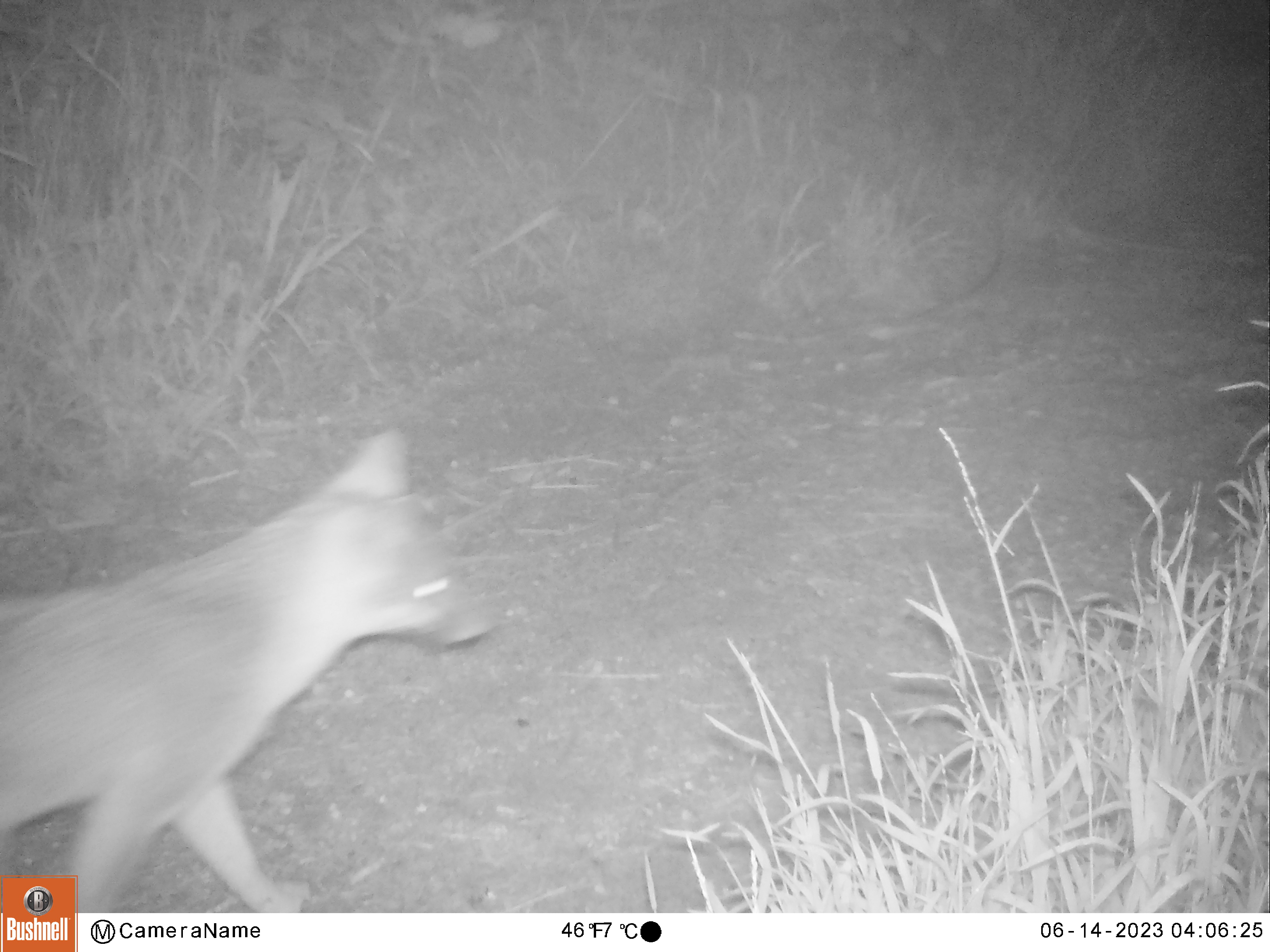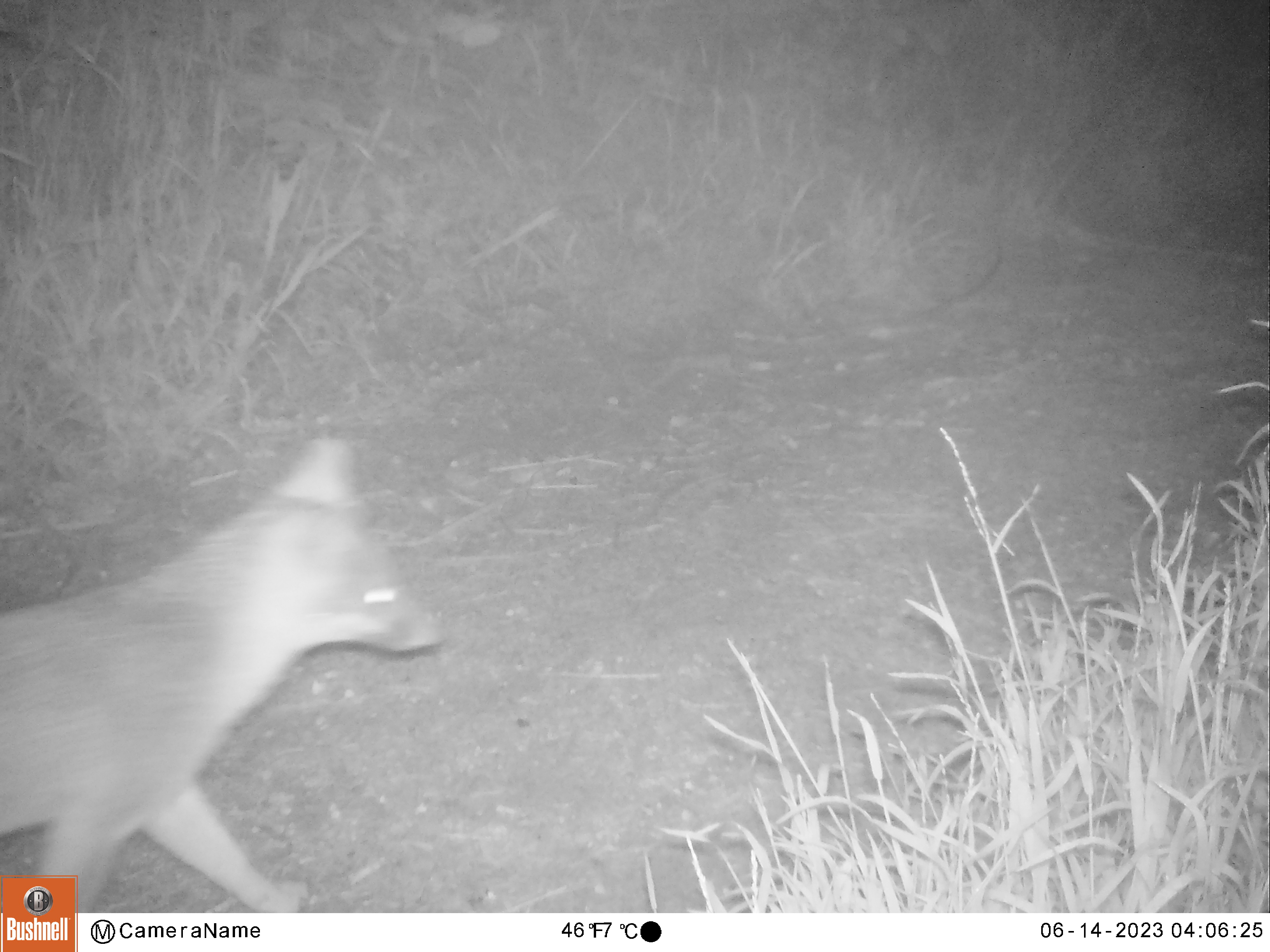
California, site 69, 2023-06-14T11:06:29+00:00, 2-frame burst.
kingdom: Animalia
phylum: Chordata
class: Mammalia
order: Carnivora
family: Canidae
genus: Urocyon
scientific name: Urocyon cinereoargenteus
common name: gray fox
Gray fox (Urocyon cinereoargenteus).